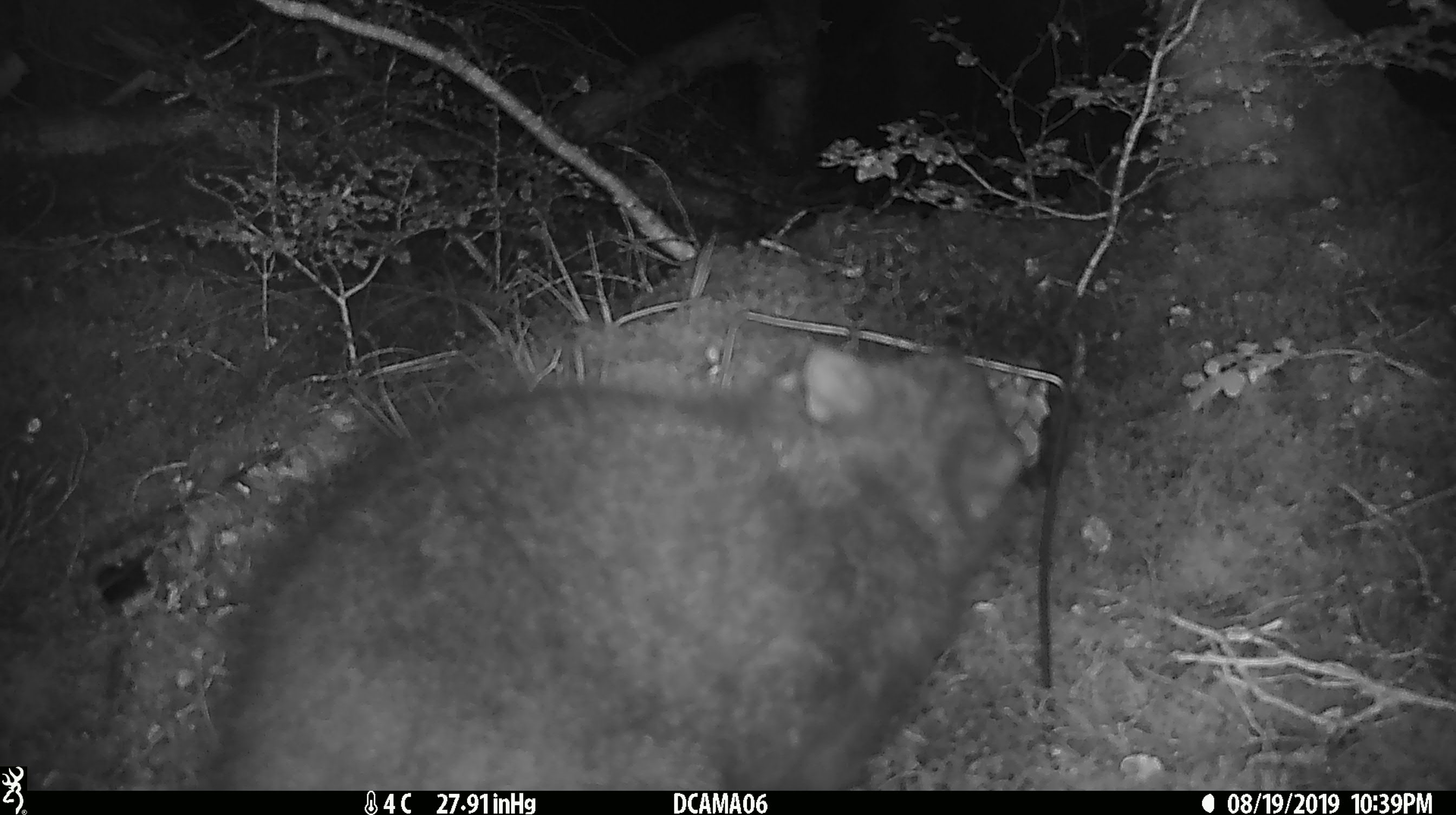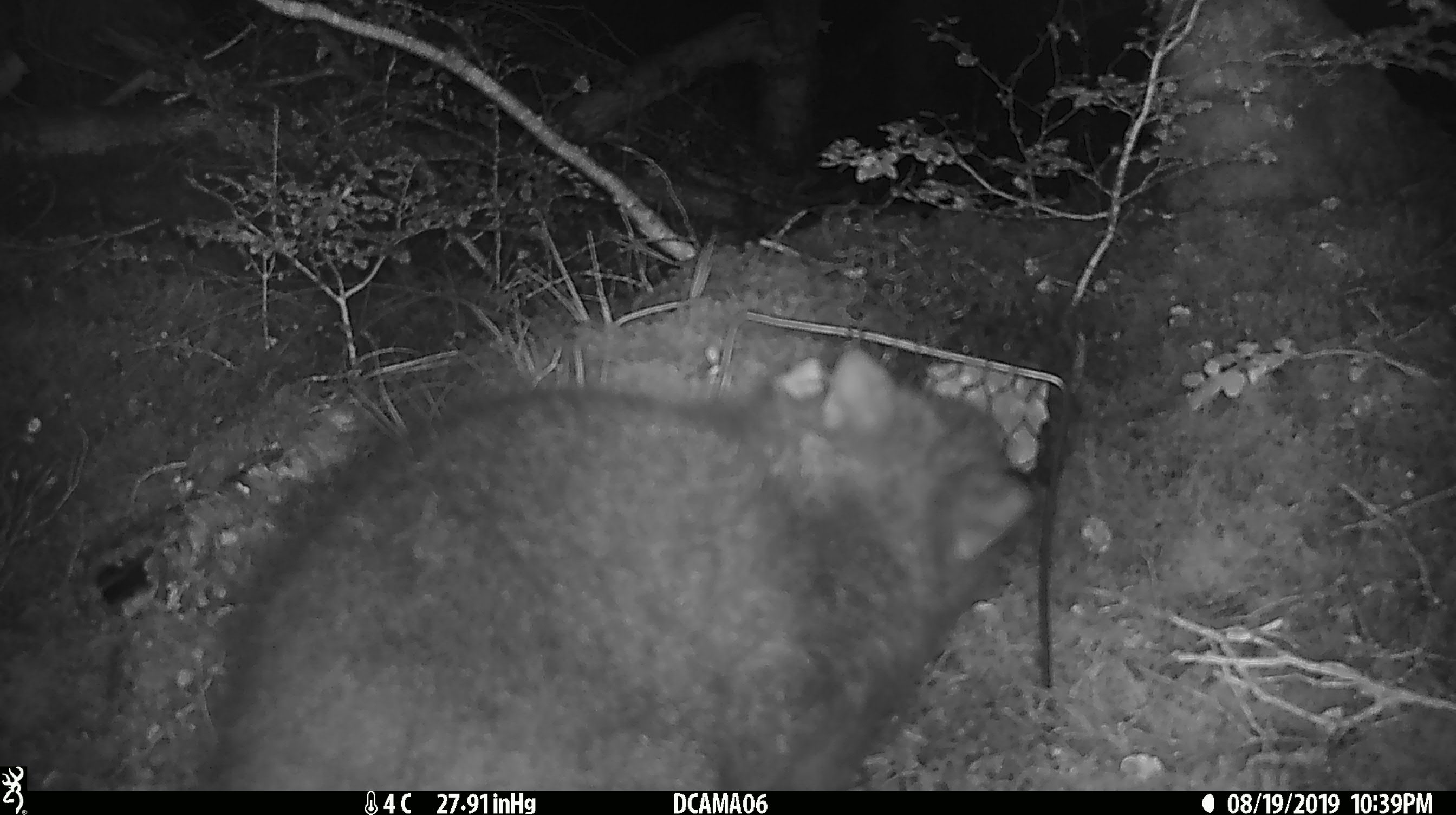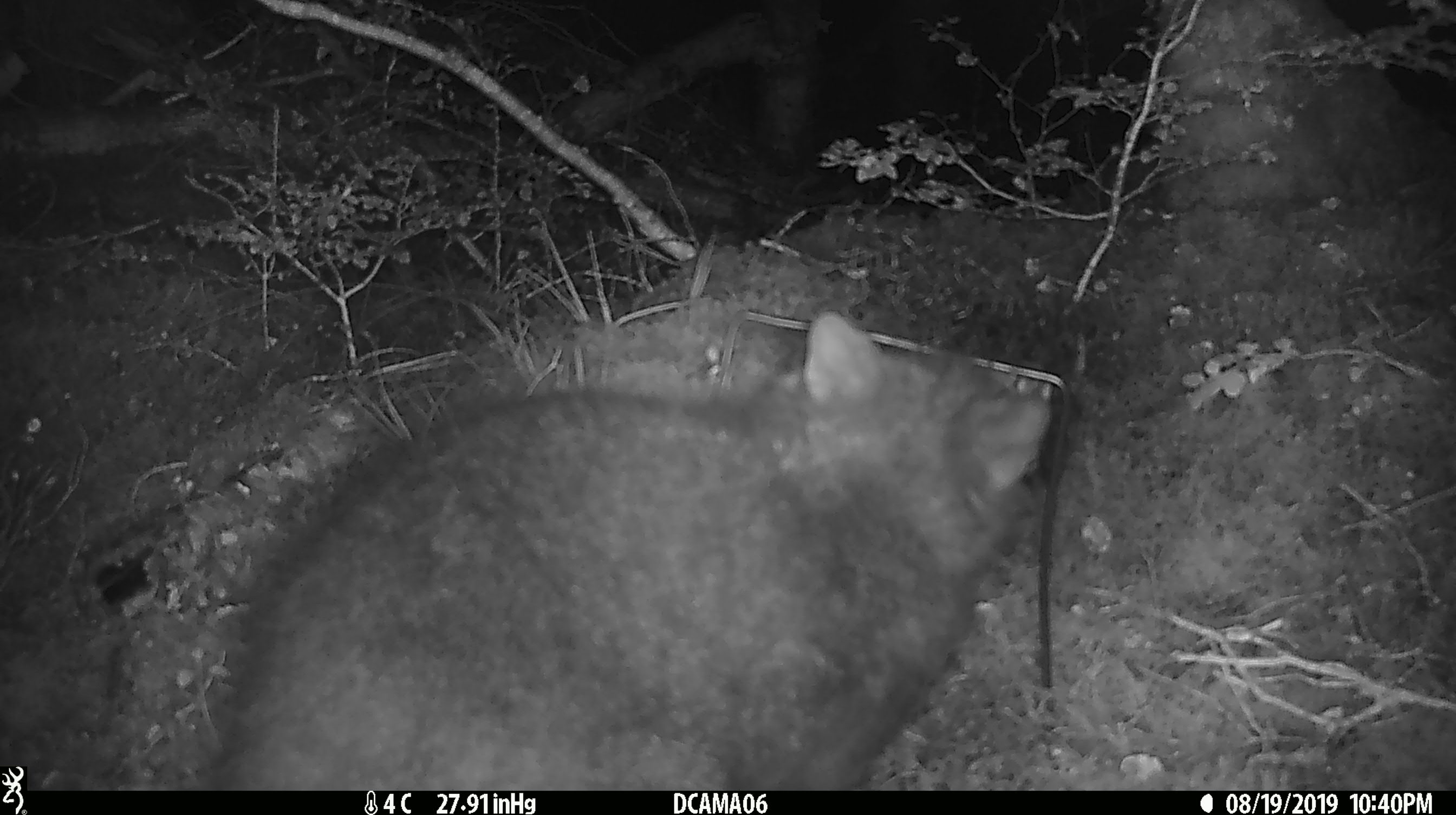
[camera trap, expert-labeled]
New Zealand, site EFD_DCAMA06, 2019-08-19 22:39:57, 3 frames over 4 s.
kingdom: Animalia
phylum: Chordata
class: Mammalia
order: Diprotodontia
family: Phalangeridae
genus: Trichosurus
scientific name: Trichosurus vulpecula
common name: common brushtail possum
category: possum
Possum (common brushtail possum) (Trichosurus vulpecula).